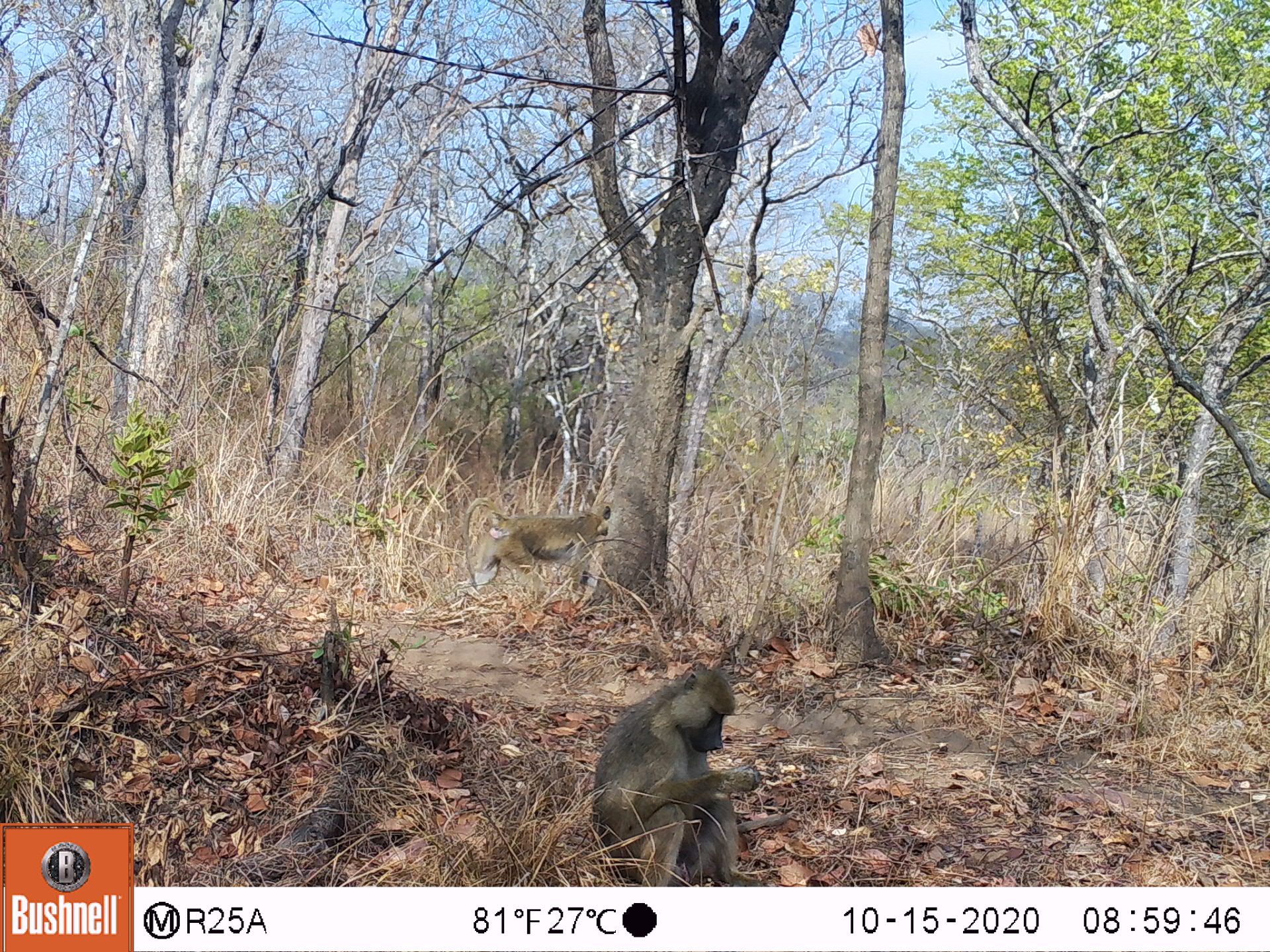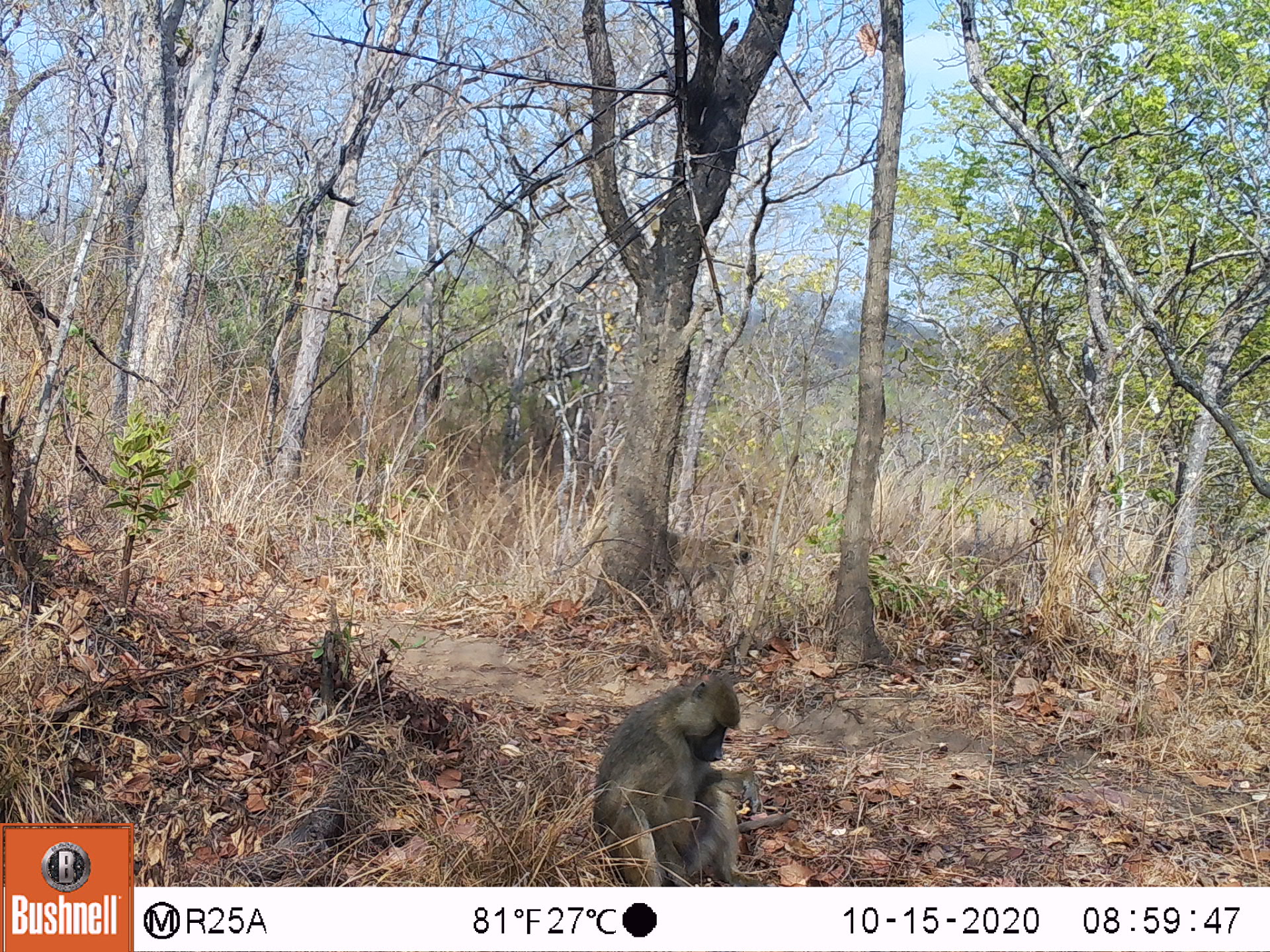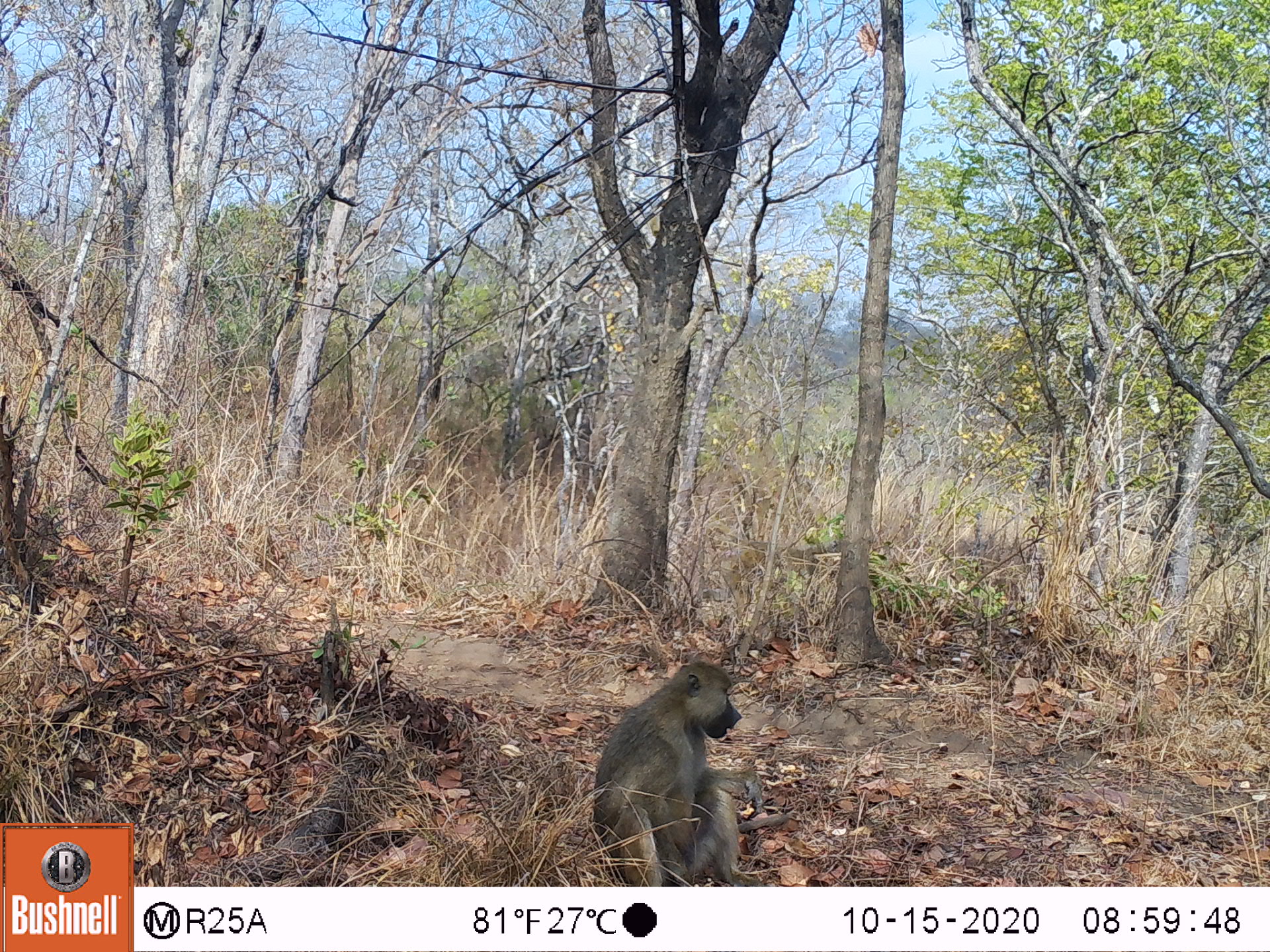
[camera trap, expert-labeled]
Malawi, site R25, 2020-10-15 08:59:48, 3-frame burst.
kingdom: Animalia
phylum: Chordata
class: Mammalia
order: Primates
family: Cercopithecidae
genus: Papio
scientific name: Papio cynocephalus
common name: yellow baboon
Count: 2.